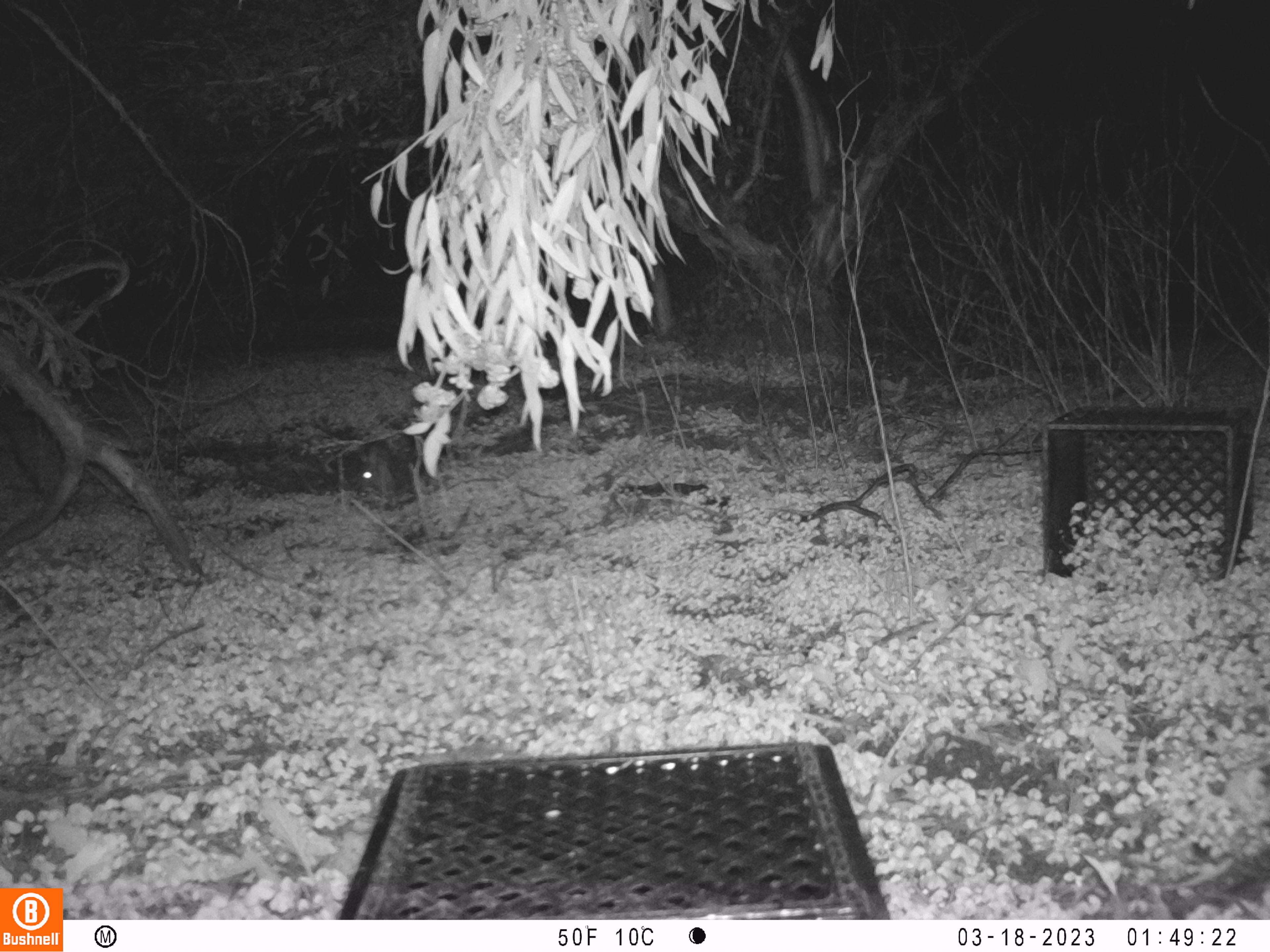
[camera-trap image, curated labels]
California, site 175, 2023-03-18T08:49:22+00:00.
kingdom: Animalia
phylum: Chordata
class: Mammalia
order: Lagomorpha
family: Leporidae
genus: Sylvilagus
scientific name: Sylvilagus bachmani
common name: brush rabbit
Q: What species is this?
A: Brush rabbit (Sylvilagus bachmani).